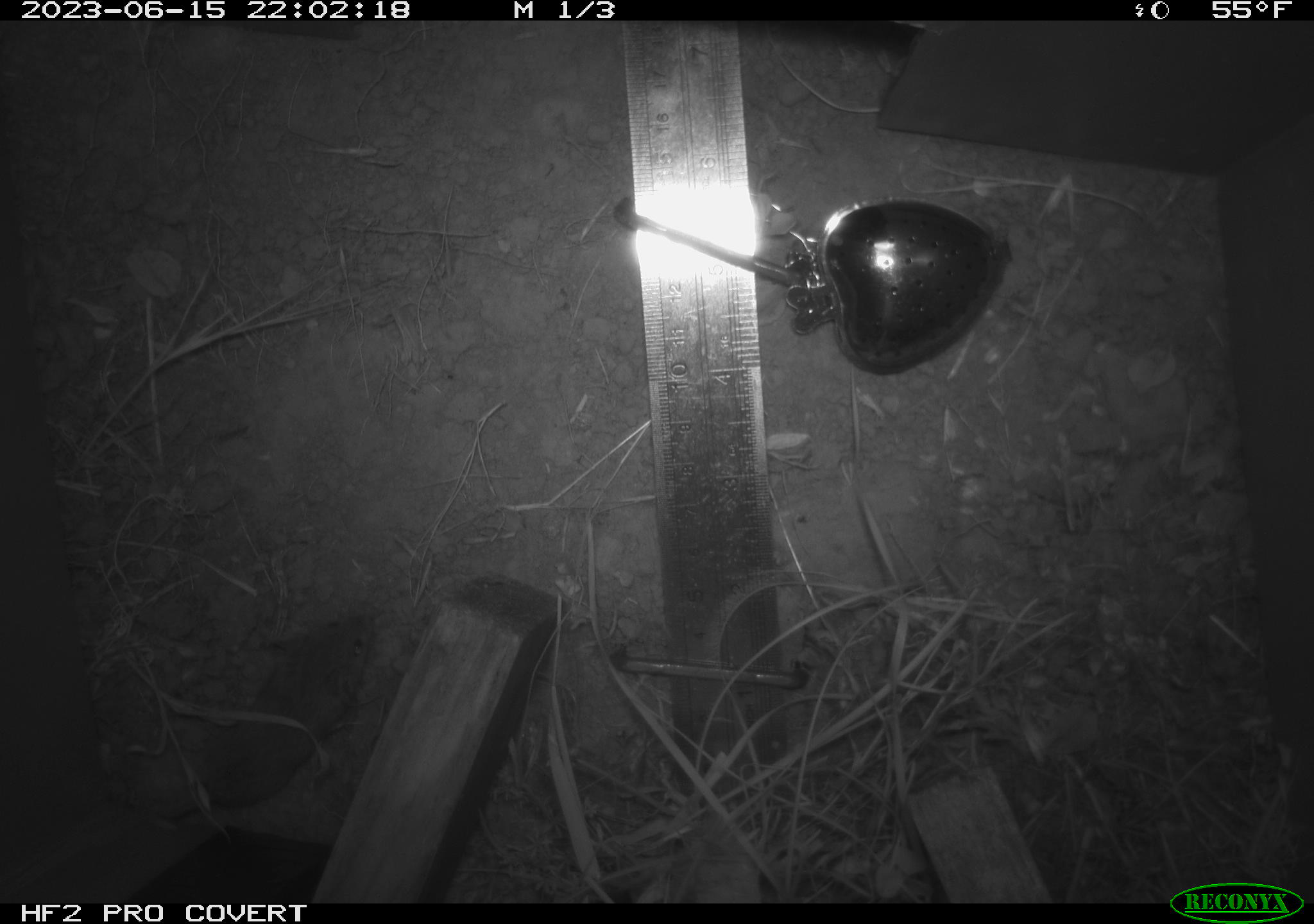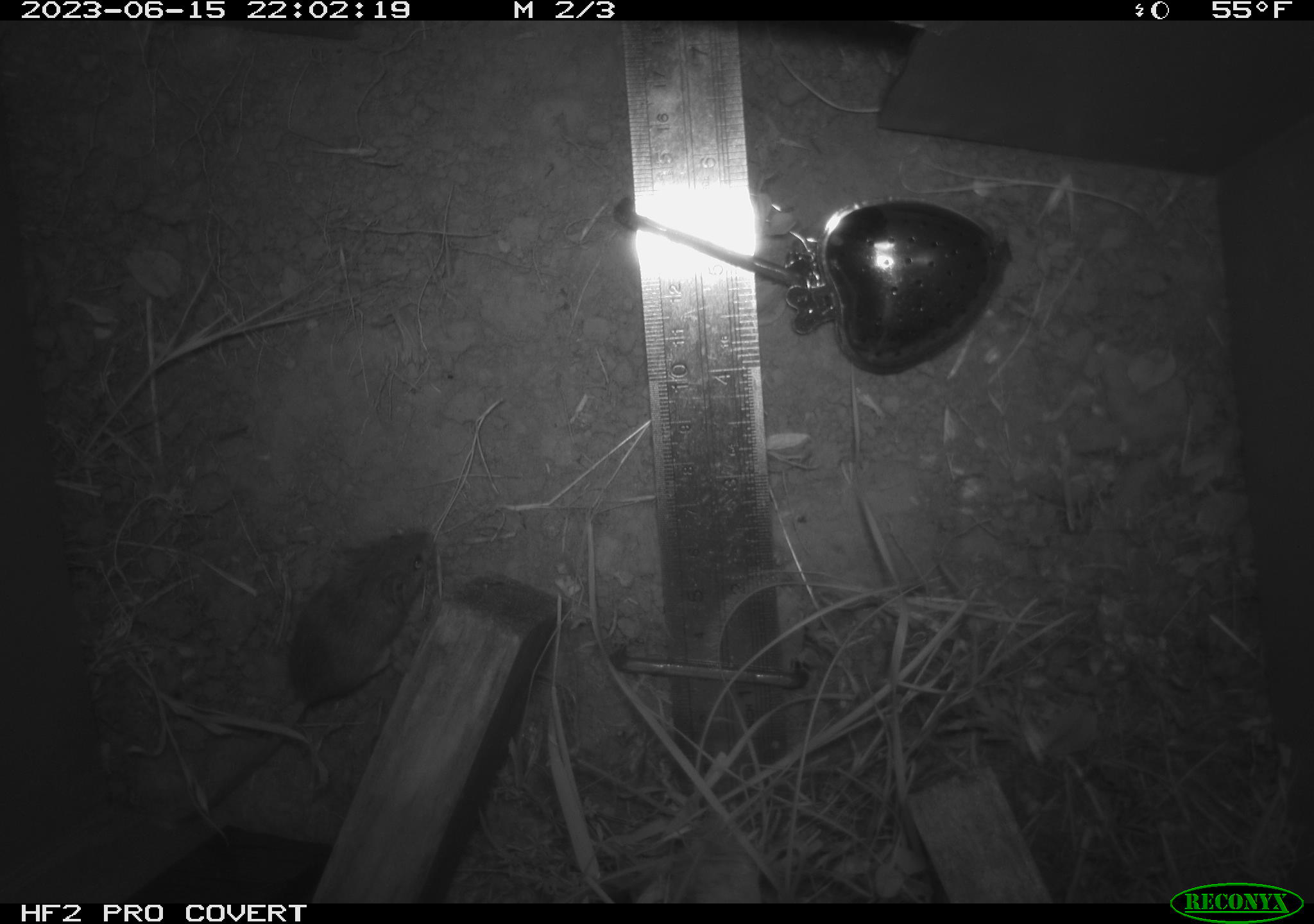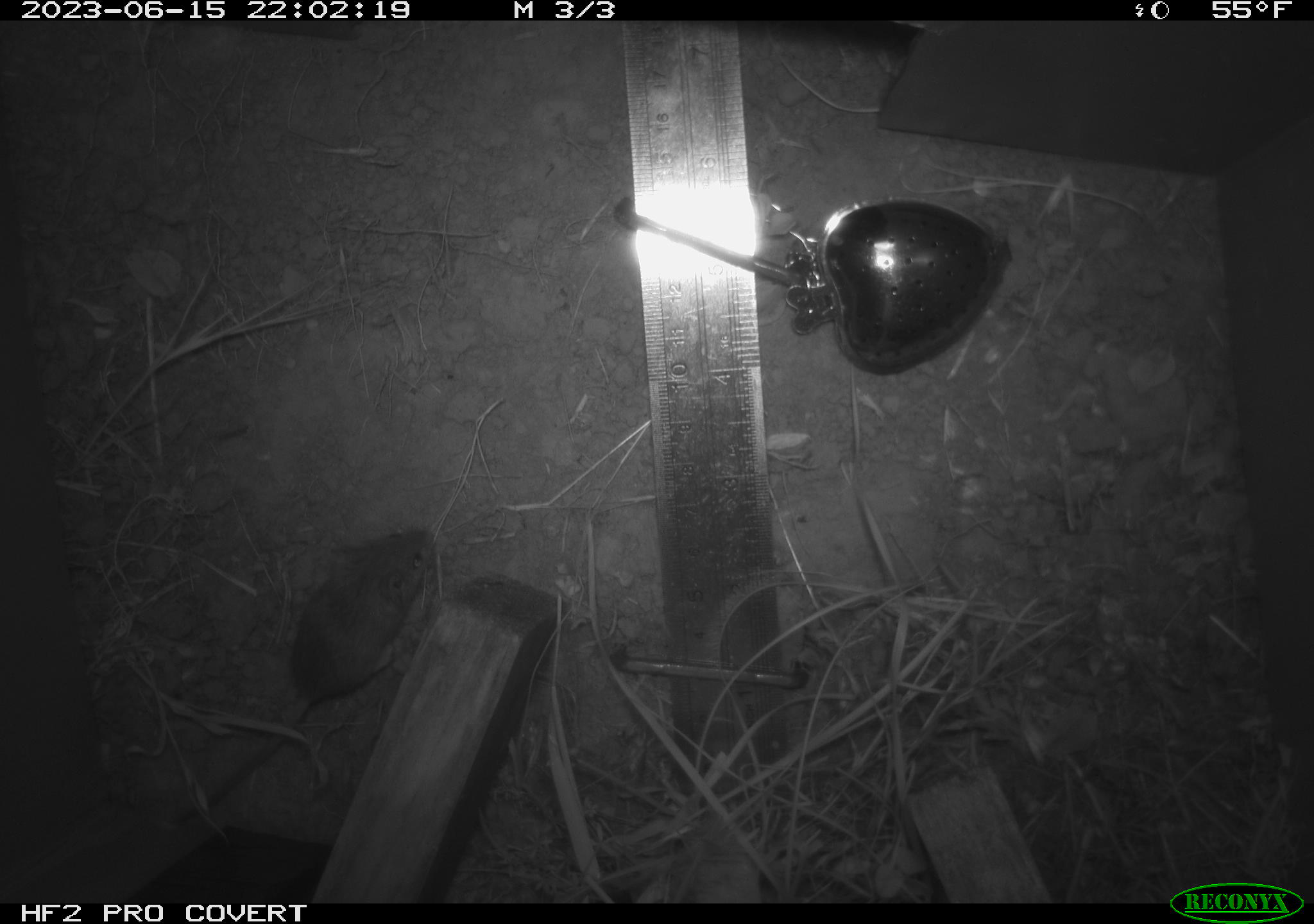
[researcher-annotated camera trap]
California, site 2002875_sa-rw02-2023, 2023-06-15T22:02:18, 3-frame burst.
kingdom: Animalia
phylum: Chordata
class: Mammalia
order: Rodentia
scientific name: Rodentia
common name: mouse species